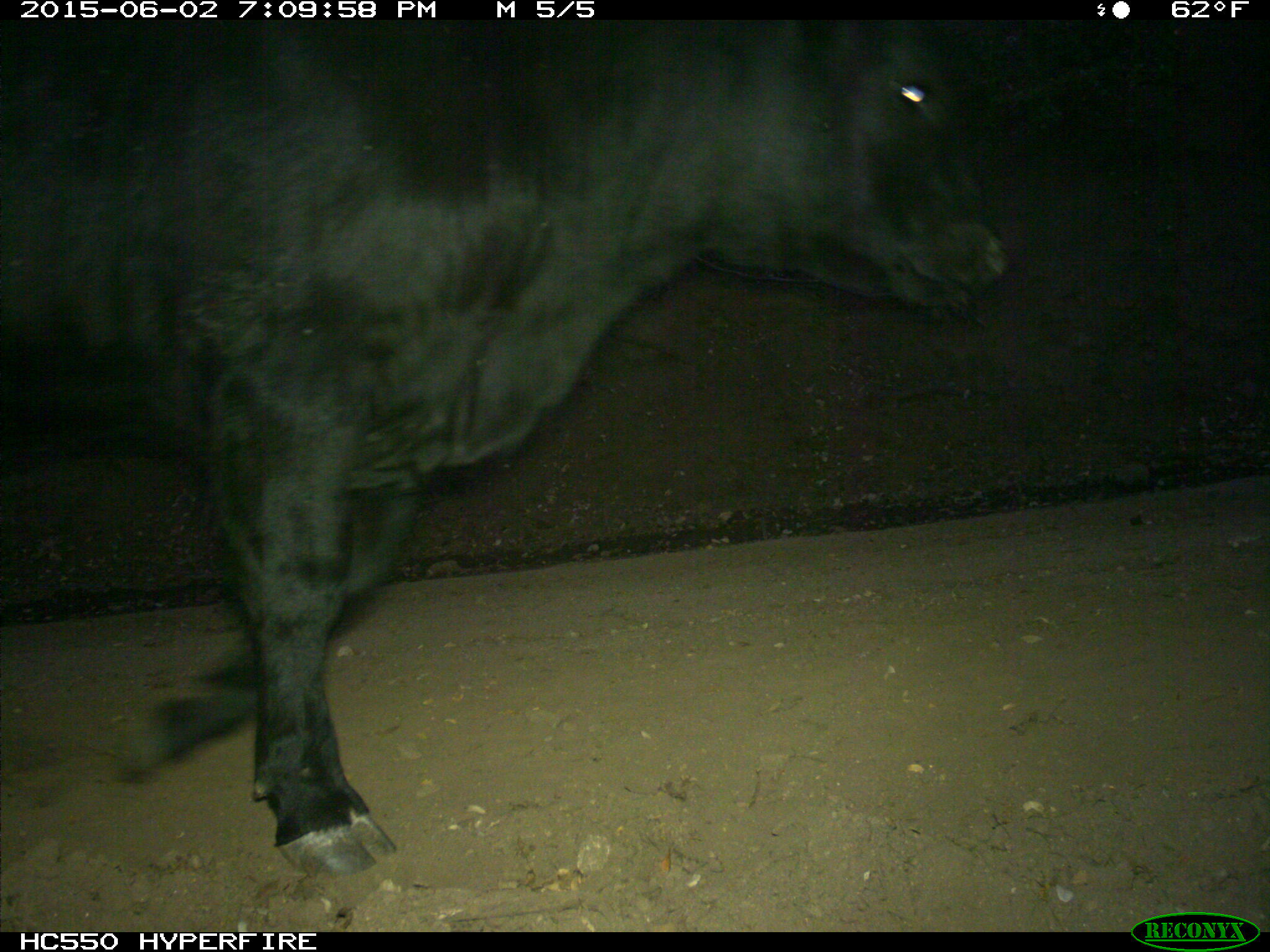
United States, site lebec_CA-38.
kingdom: Animalia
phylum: Chordata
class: Mammalia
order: Artiodactyla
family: Bovidae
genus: Bos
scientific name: Bos taurus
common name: domestic cow